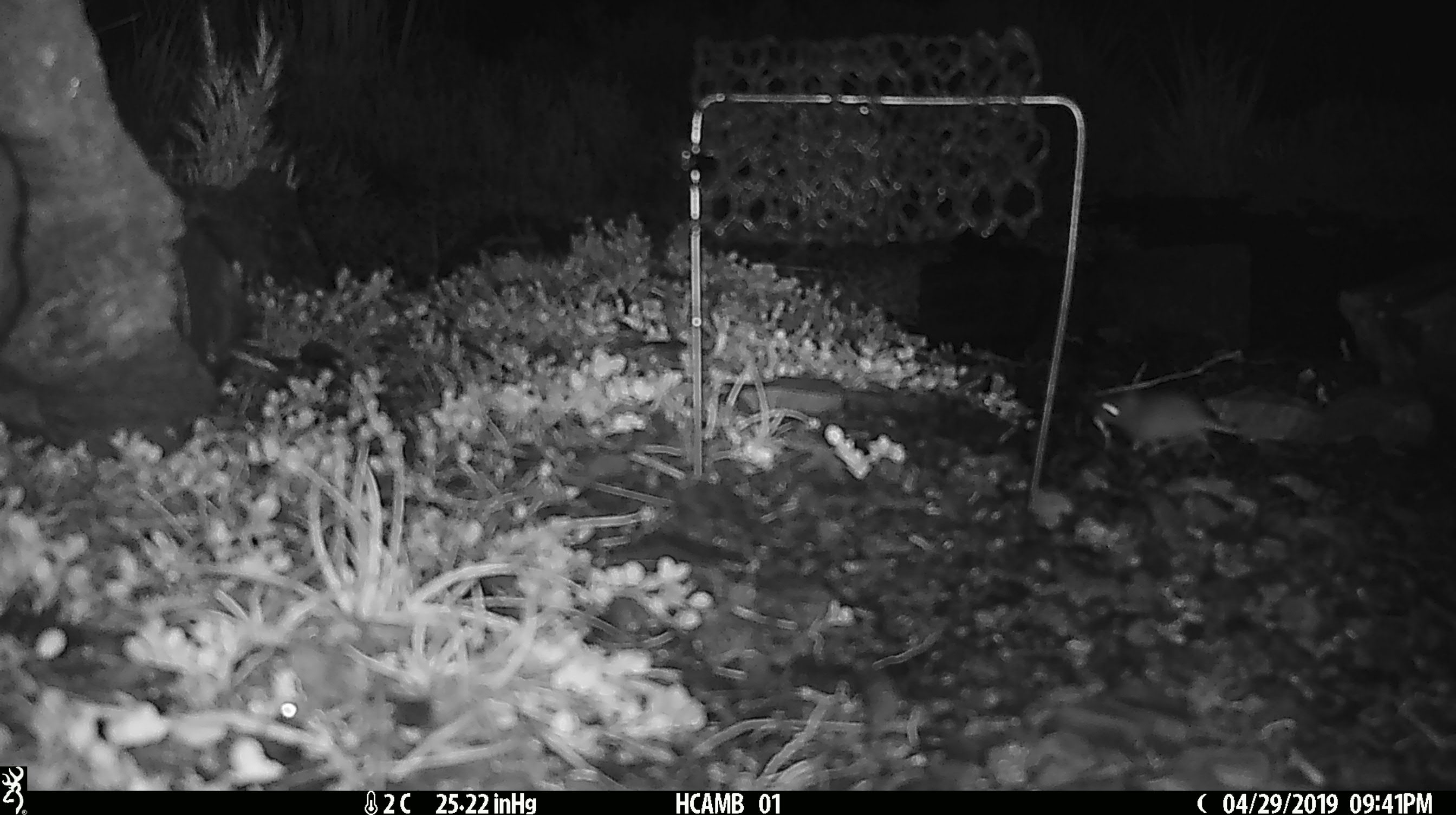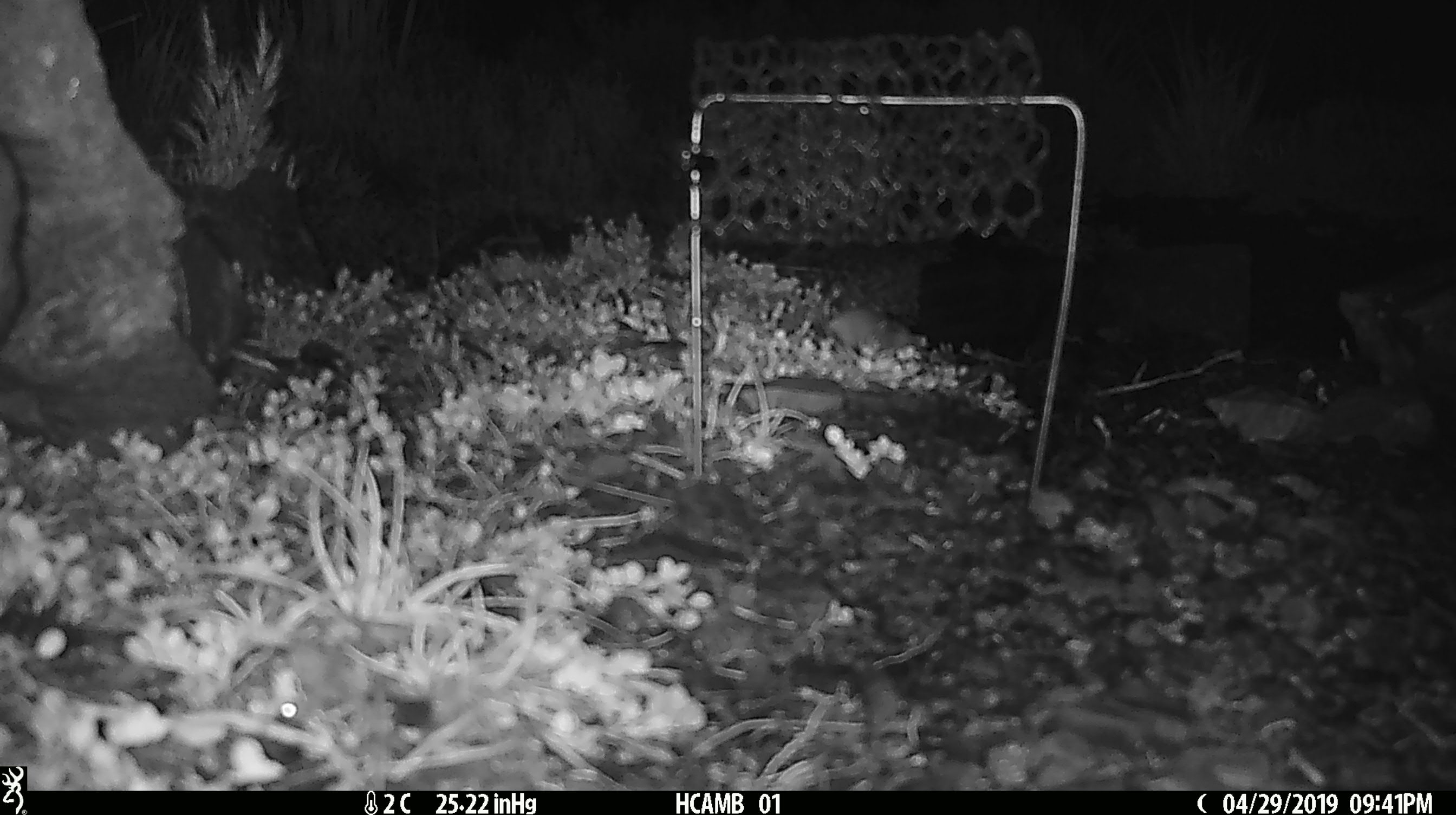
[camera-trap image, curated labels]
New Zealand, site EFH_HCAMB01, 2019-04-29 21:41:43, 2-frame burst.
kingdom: Animalia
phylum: Chordata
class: Mammalia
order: Rodentia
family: Muridae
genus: Mus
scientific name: Mus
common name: mouse